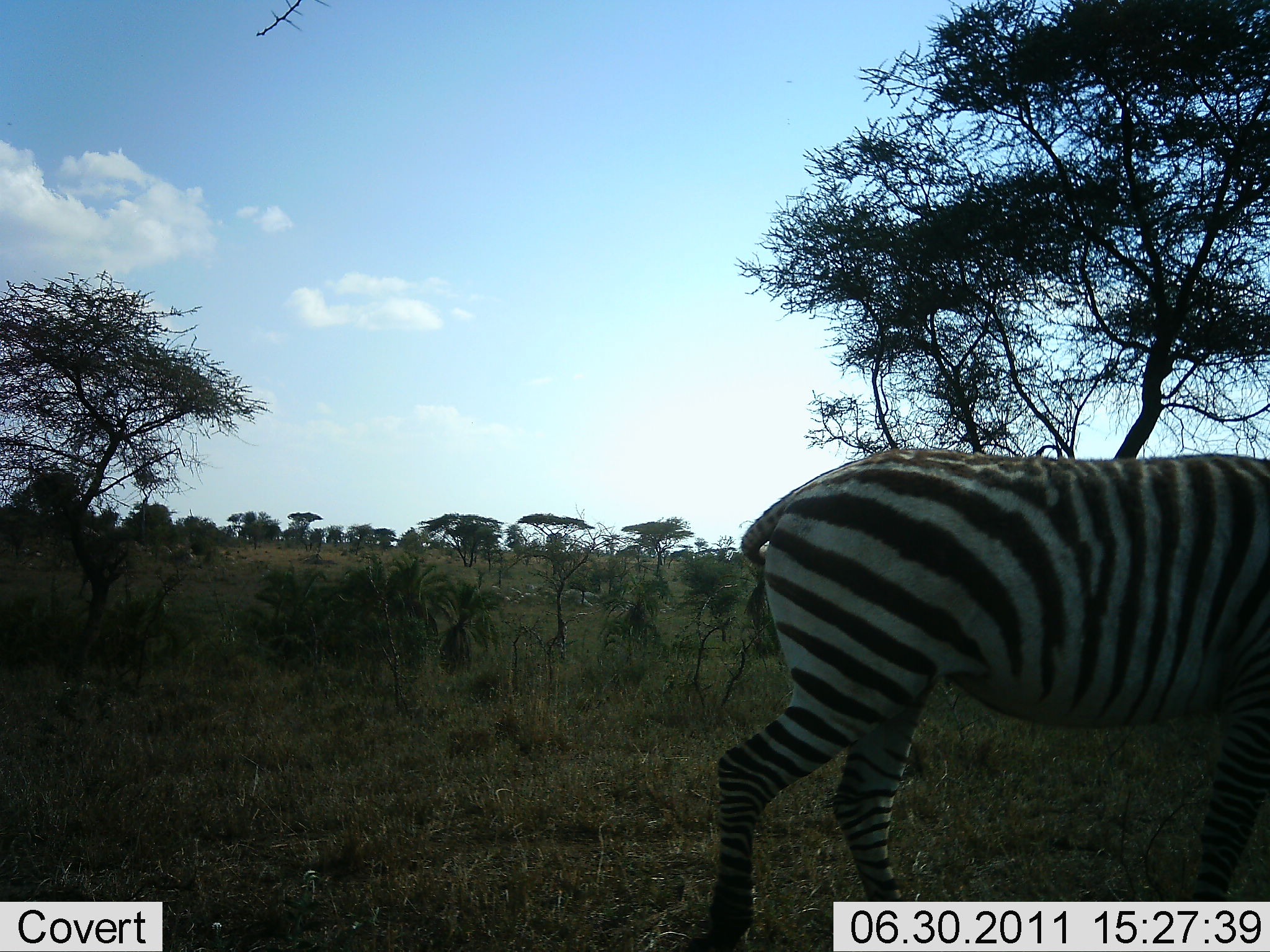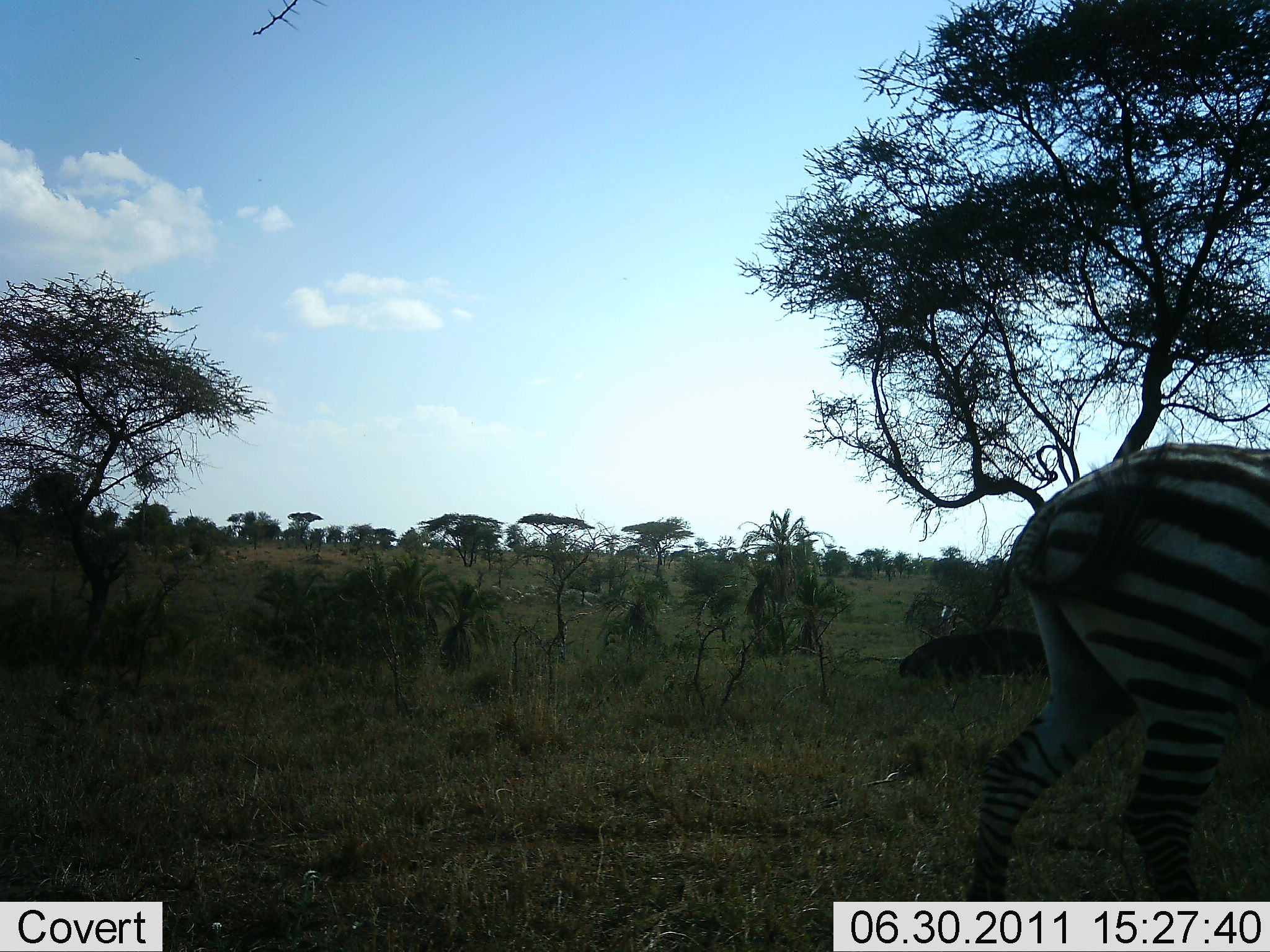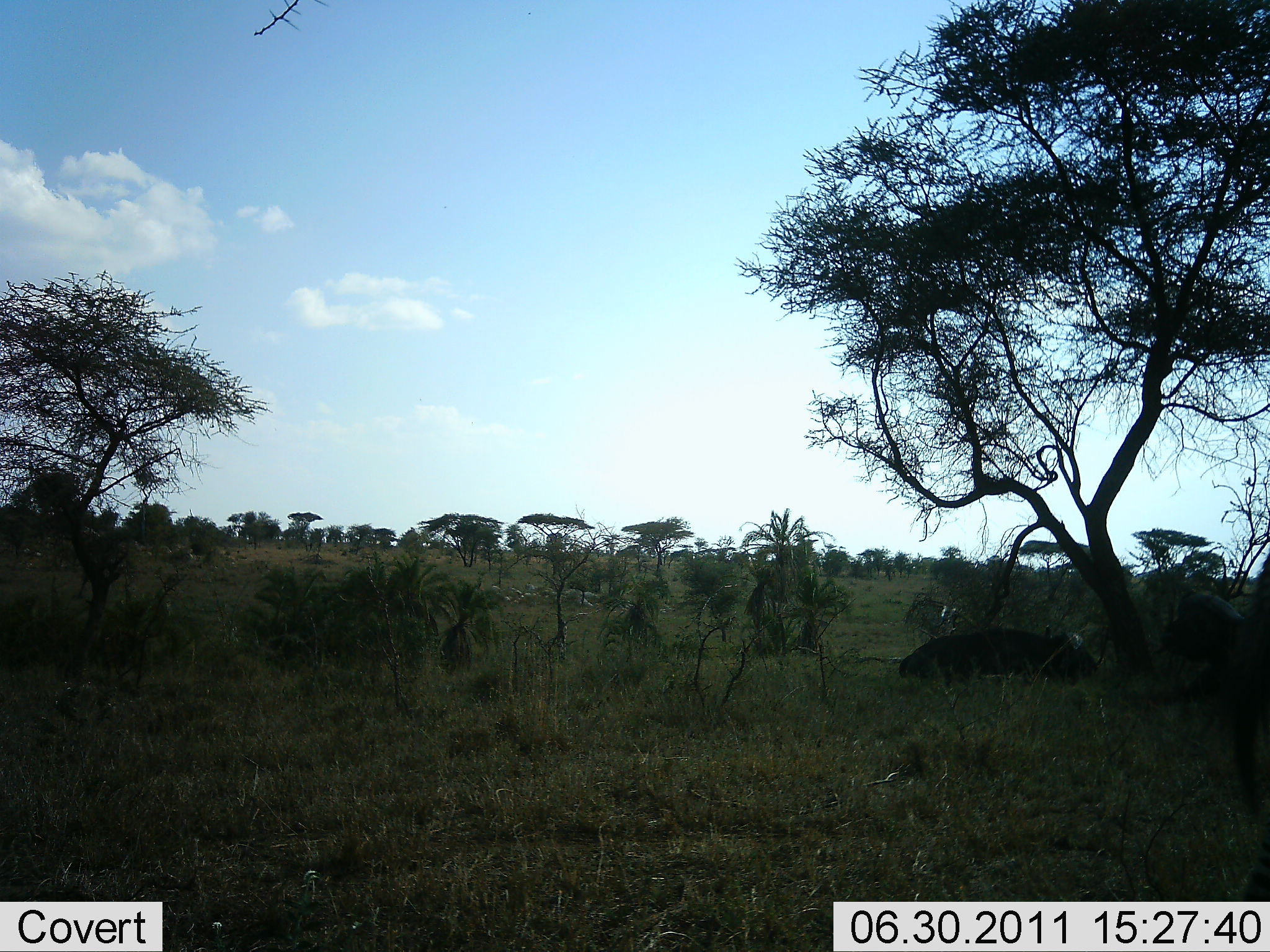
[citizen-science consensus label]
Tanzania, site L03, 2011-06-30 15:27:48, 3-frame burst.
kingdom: Animalia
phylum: Chordata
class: Mammalia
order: Perissodactyla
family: Equidae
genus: Equus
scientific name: Equus quagga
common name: plains zebra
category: zebra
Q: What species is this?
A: Zebra (plains zebra) (Equus quagga).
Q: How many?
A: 1.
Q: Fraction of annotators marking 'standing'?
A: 15%.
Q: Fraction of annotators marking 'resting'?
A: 0%.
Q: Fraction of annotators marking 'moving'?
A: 92%.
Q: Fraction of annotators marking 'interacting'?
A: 0%.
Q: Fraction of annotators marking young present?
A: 0%.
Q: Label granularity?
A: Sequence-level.